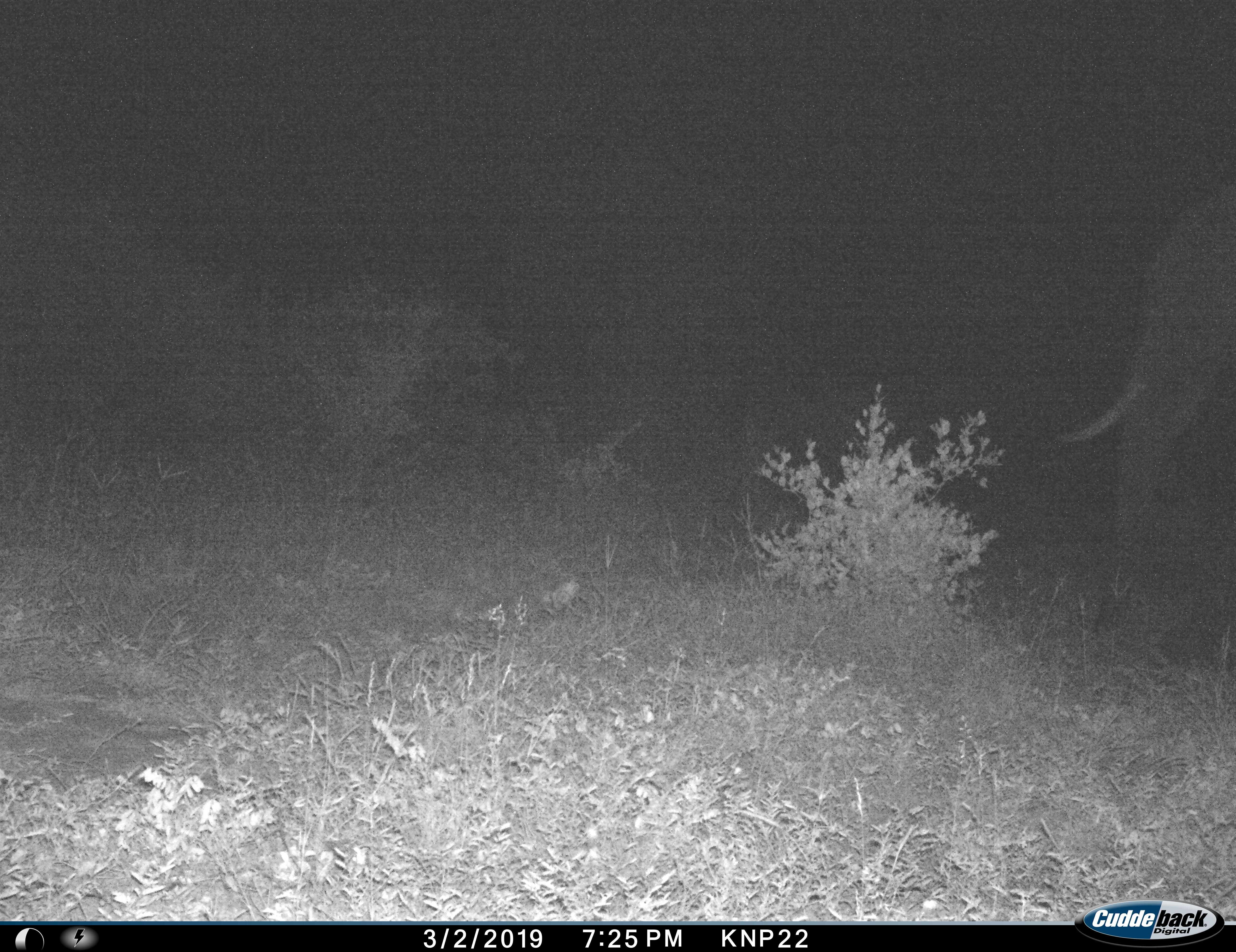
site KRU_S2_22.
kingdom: Animalia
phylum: Chordata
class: Mammalia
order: Proboscidea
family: Elephantidae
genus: Loxodonta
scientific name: Loxodonta africana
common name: african bush elephant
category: elephant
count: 1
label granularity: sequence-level